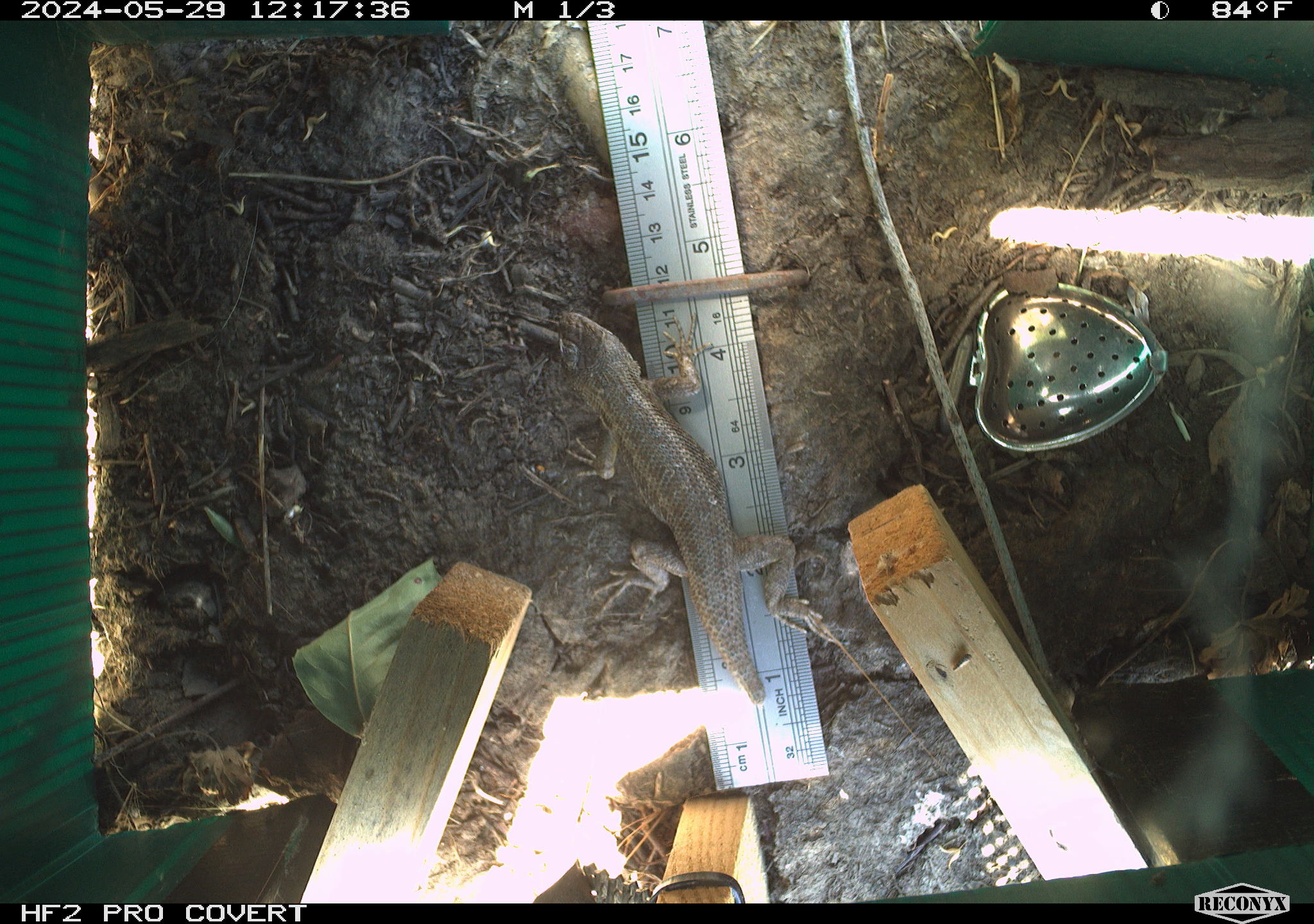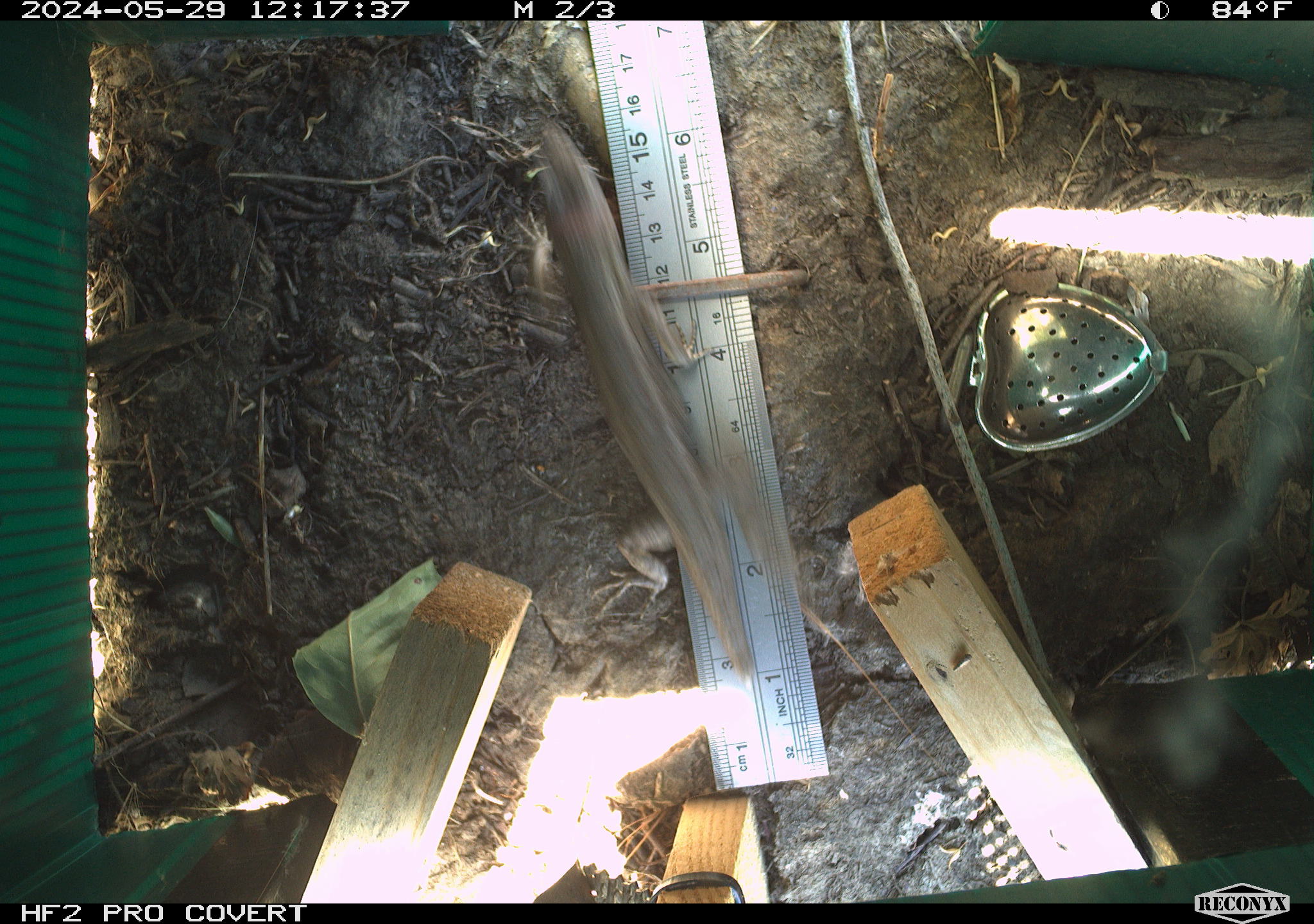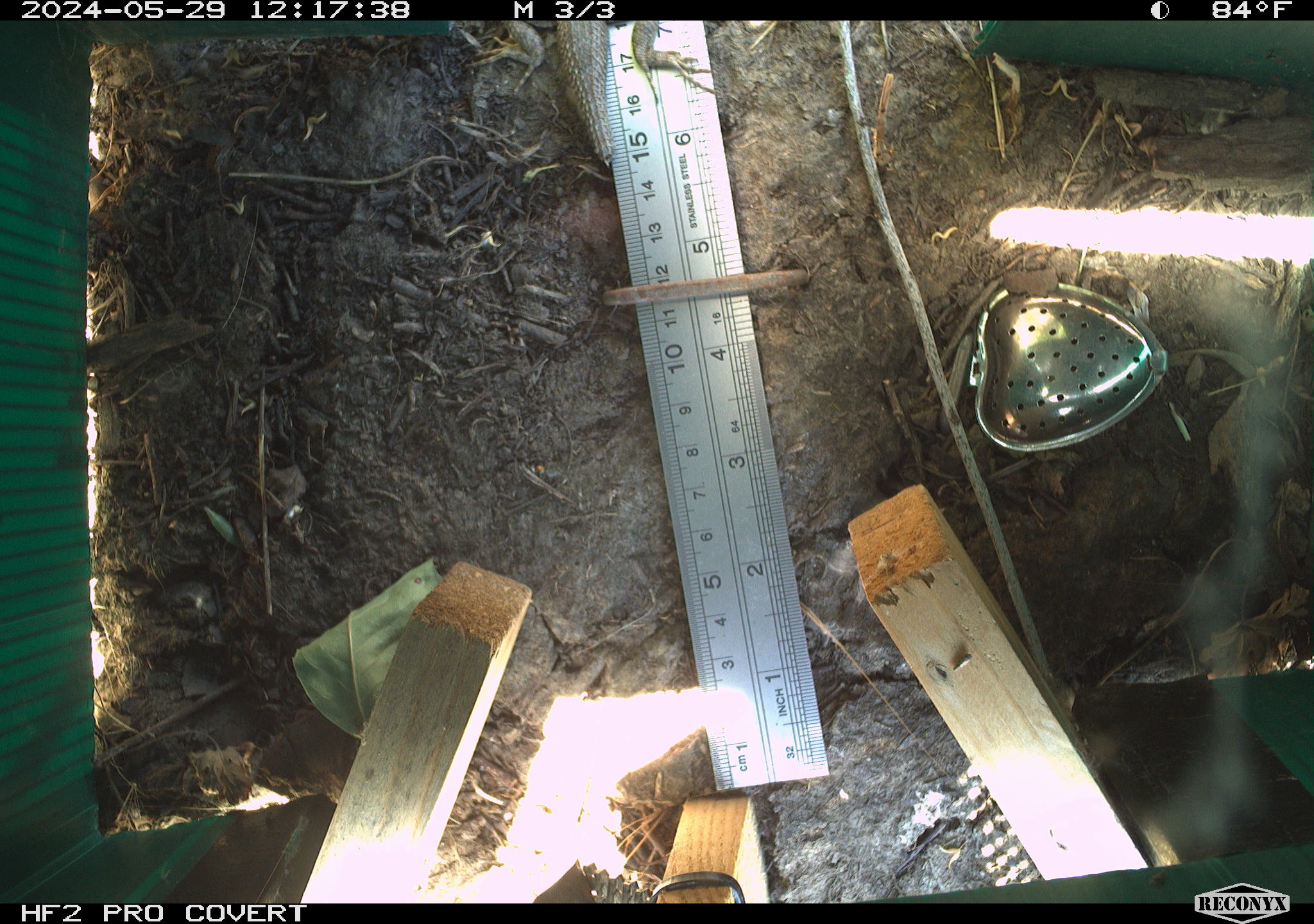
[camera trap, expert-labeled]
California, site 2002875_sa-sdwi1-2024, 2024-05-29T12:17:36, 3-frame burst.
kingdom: Animalia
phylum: Chordata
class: Reptilia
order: Squamata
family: Phrynosomatidae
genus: Sceloporus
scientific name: Sceloporus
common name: spiny lizards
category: sceloporus species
Sceloporus species (spiny lizards) (Sceloporus).